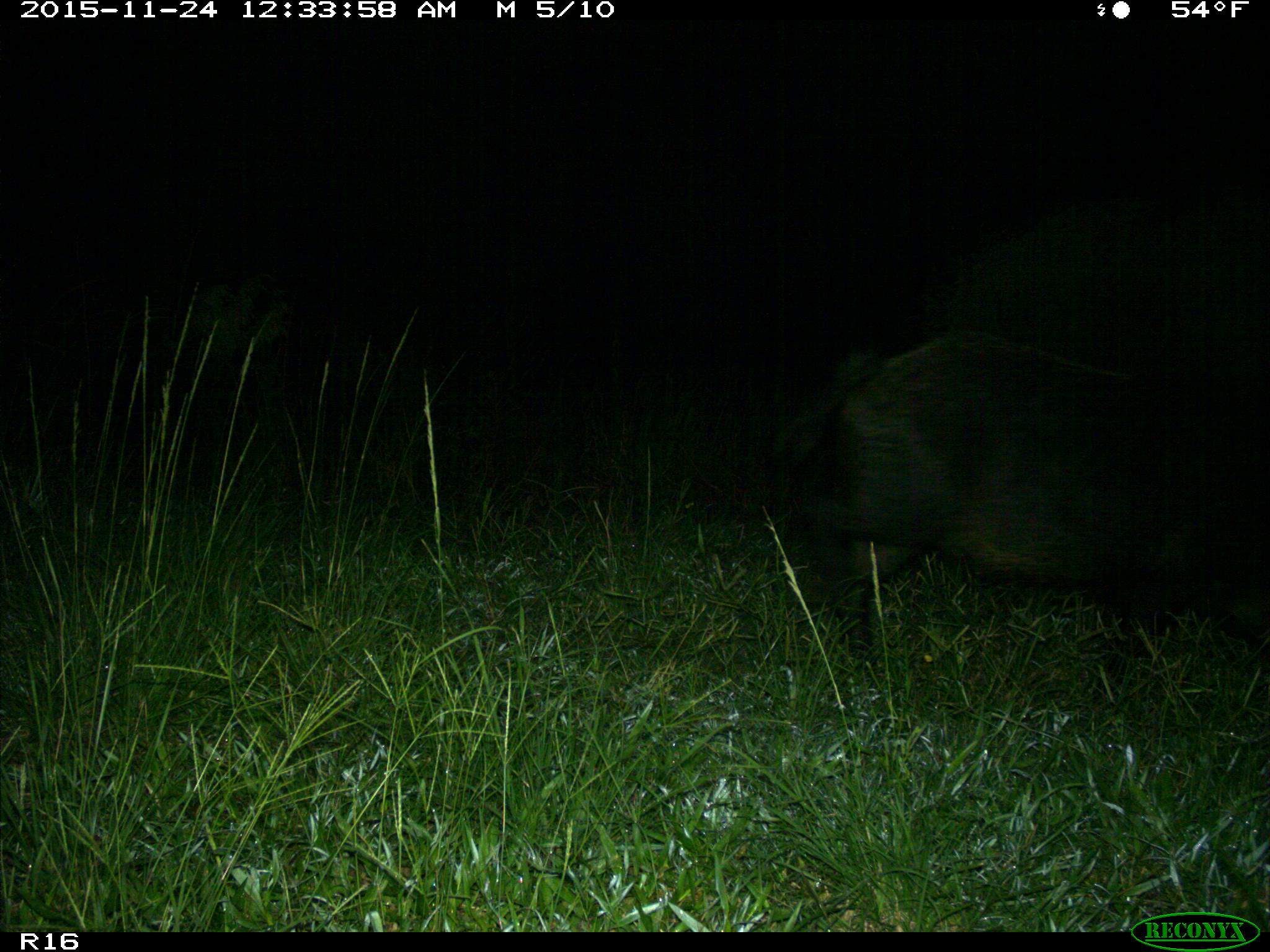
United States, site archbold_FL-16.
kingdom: Animalia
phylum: Chordata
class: Mammalia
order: Artiodactyla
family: Suidae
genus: Sus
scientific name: Sus scrofa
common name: wild boar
Sus scrofa (wild boar).